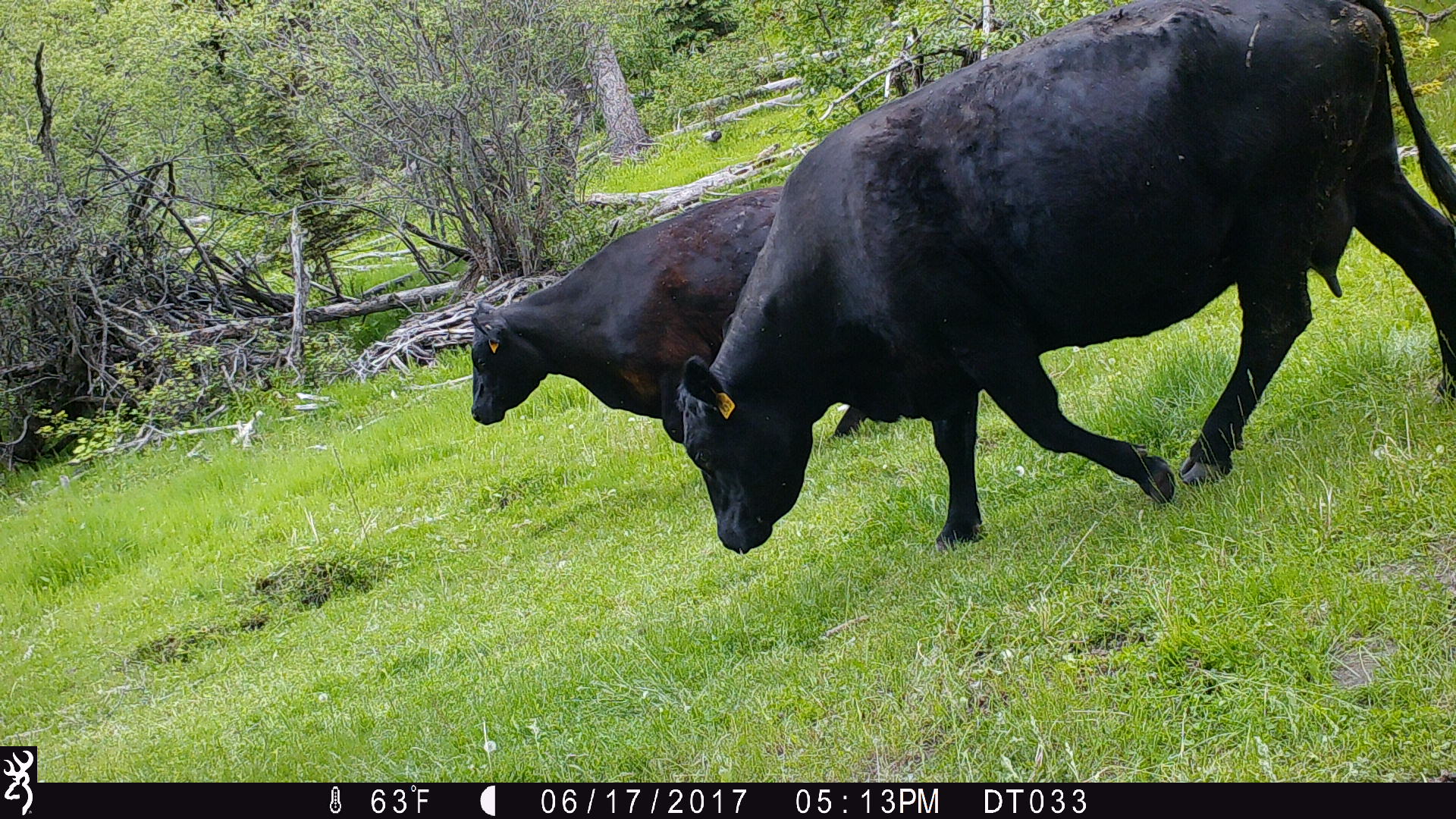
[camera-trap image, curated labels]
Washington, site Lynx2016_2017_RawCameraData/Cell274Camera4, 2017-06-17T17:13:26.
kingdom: Animalia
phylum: Chordata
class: Mammalia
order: Artiodactyla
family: Bovidae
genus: Bos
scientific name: Bos taurus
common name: domestic cattle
Domestic cattle (Bos taurus). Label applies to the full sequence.